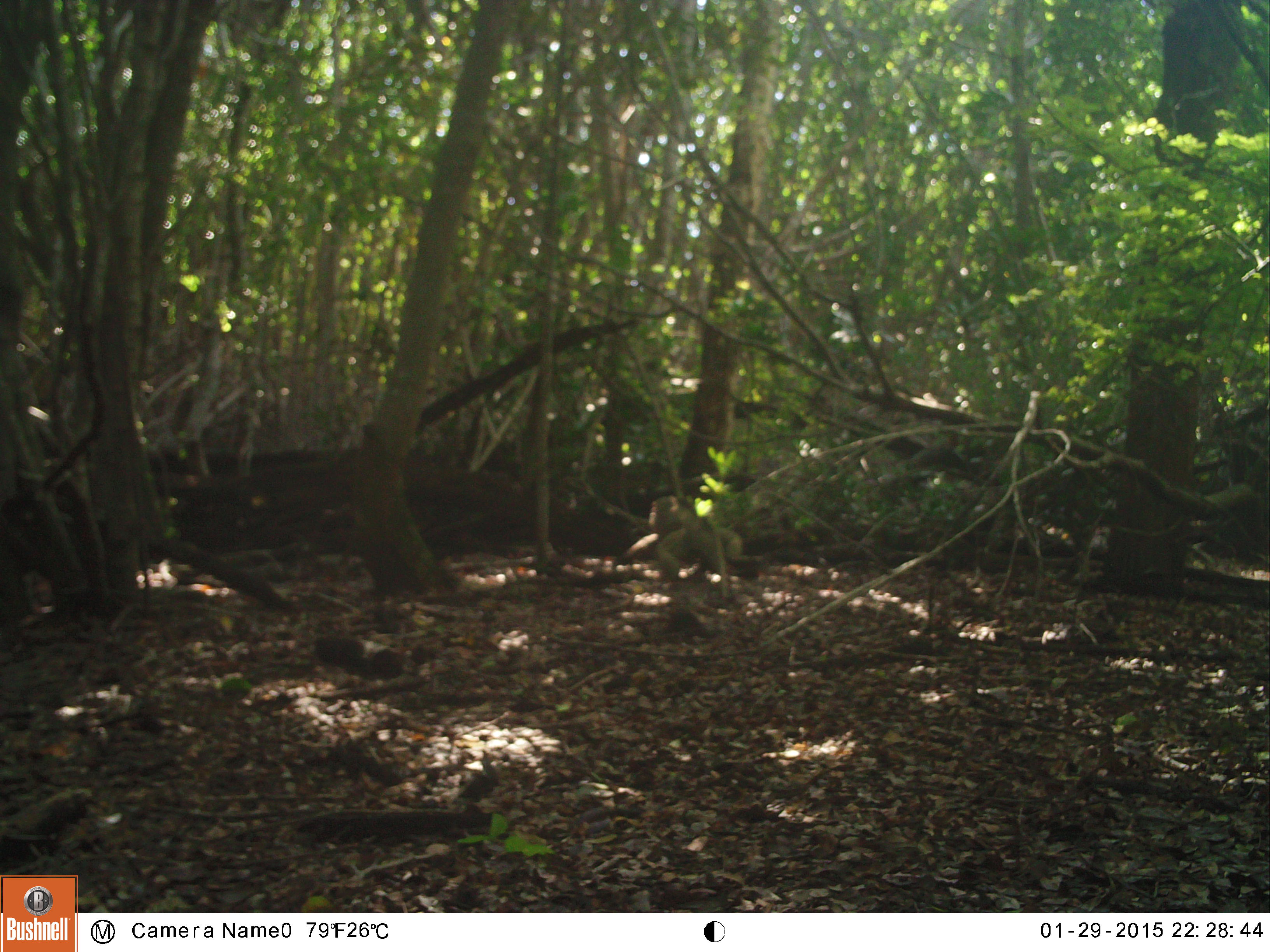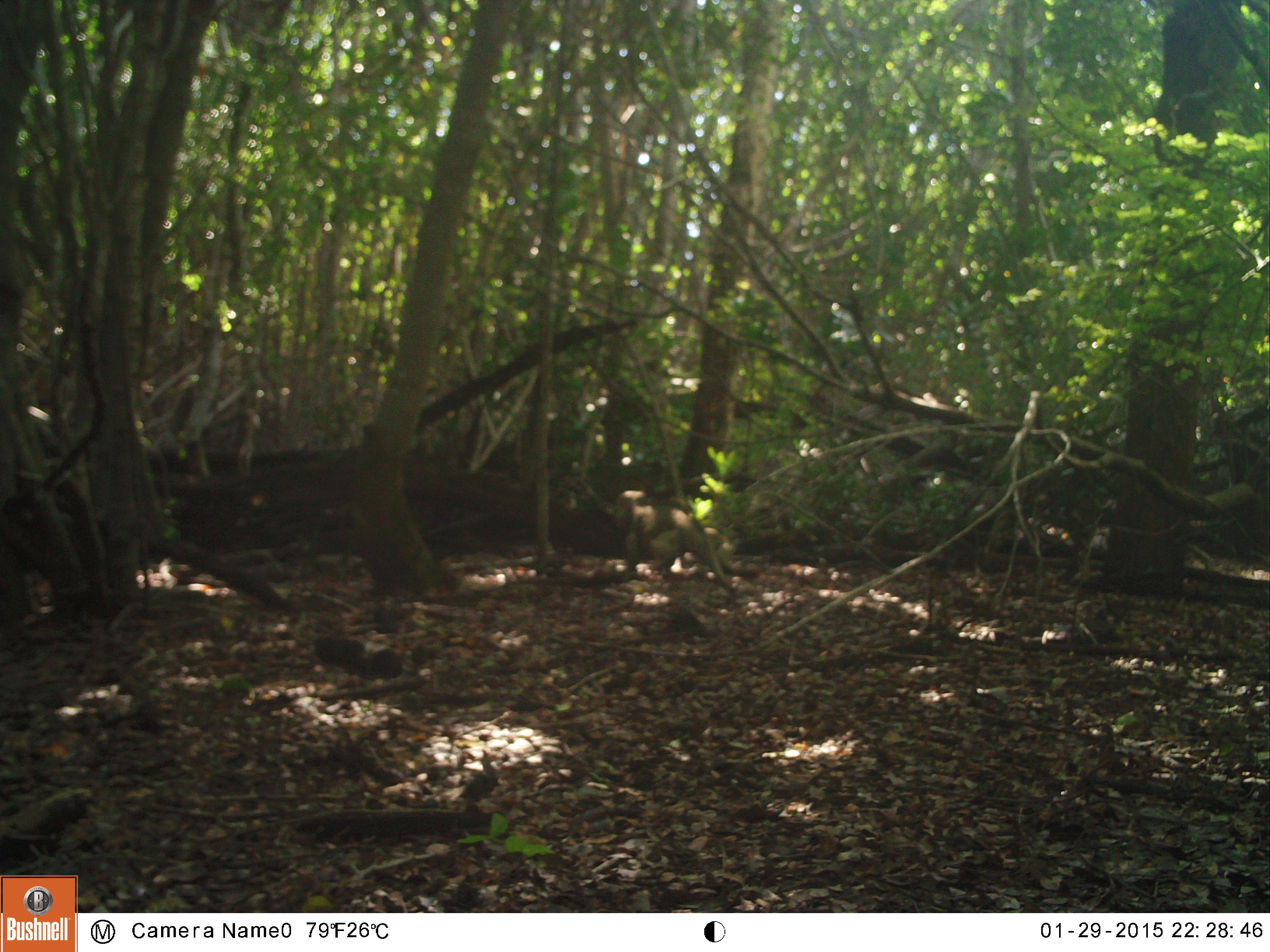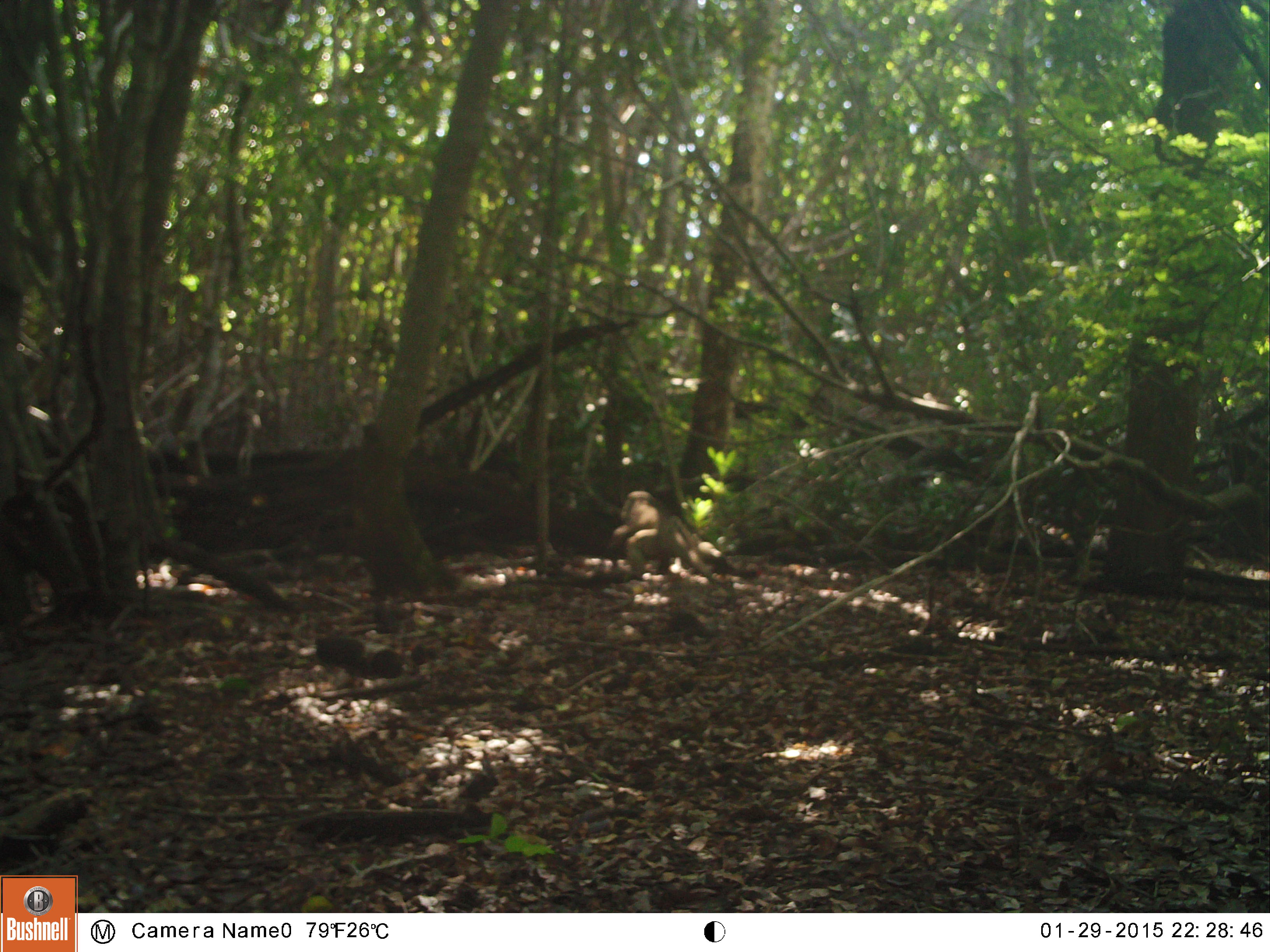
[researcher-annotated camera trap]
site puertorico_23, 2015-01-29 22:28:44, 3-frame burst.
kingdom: Animalia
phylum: Chordata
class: Reptilia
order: Squamata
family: Iguanidae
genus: Iguana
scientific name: Iguana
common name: typical iguanas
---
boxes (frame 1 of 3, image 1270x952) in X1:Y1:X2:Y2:
iguana: 647:490:755:600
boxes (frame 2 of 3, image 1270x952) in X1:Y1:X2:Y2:
iguana: 601:479:740:593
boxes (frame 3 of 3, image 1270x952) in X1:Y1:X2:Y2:
iguana: 605:491:724:583